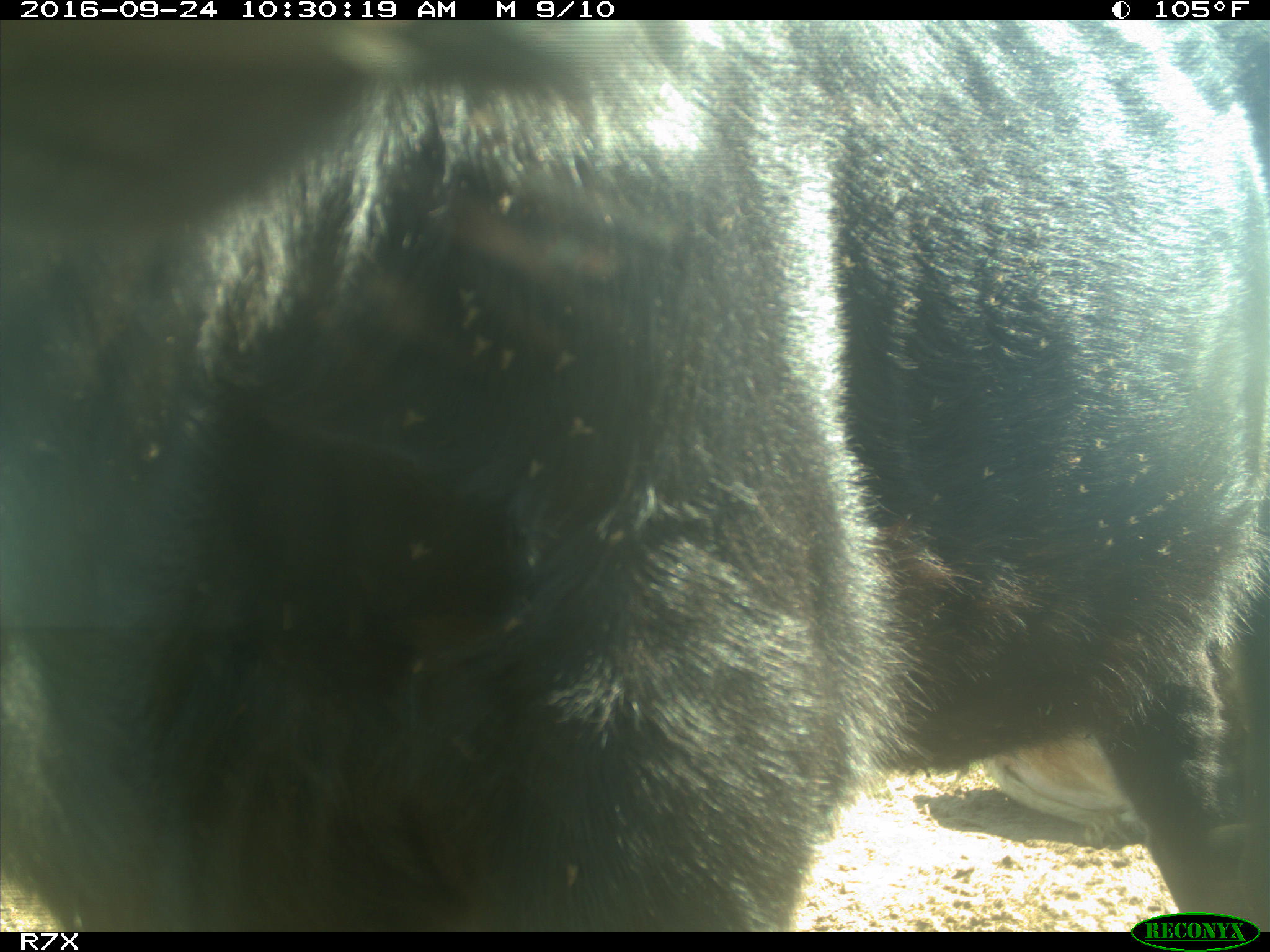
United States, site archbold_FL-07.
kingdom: Animalia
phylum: Chordata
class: Mammalia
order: Artiodactyla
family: Bovidae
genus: Bos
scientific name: Bos taurus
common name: domestic cow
Bos taurus (domestic cow).